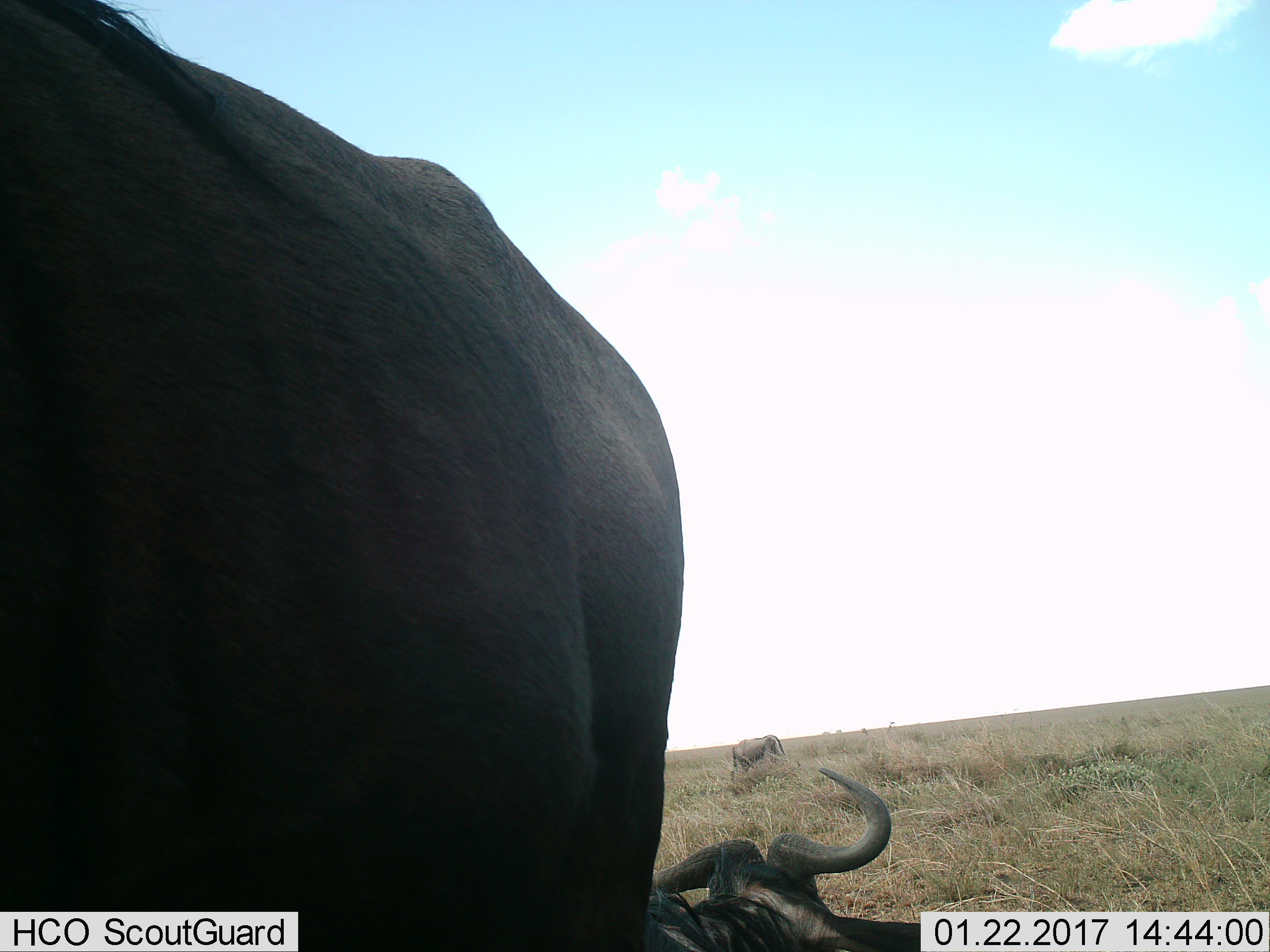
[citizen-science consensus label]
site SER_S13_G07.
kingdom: Animalia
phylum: Chordata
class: Mammalia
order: Artiodactyla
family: Bovidae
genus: Connochaetes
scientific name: Connochaetes taurinus taurinus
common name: blue wildebeest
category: wildebeestblue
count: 3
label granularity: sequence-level